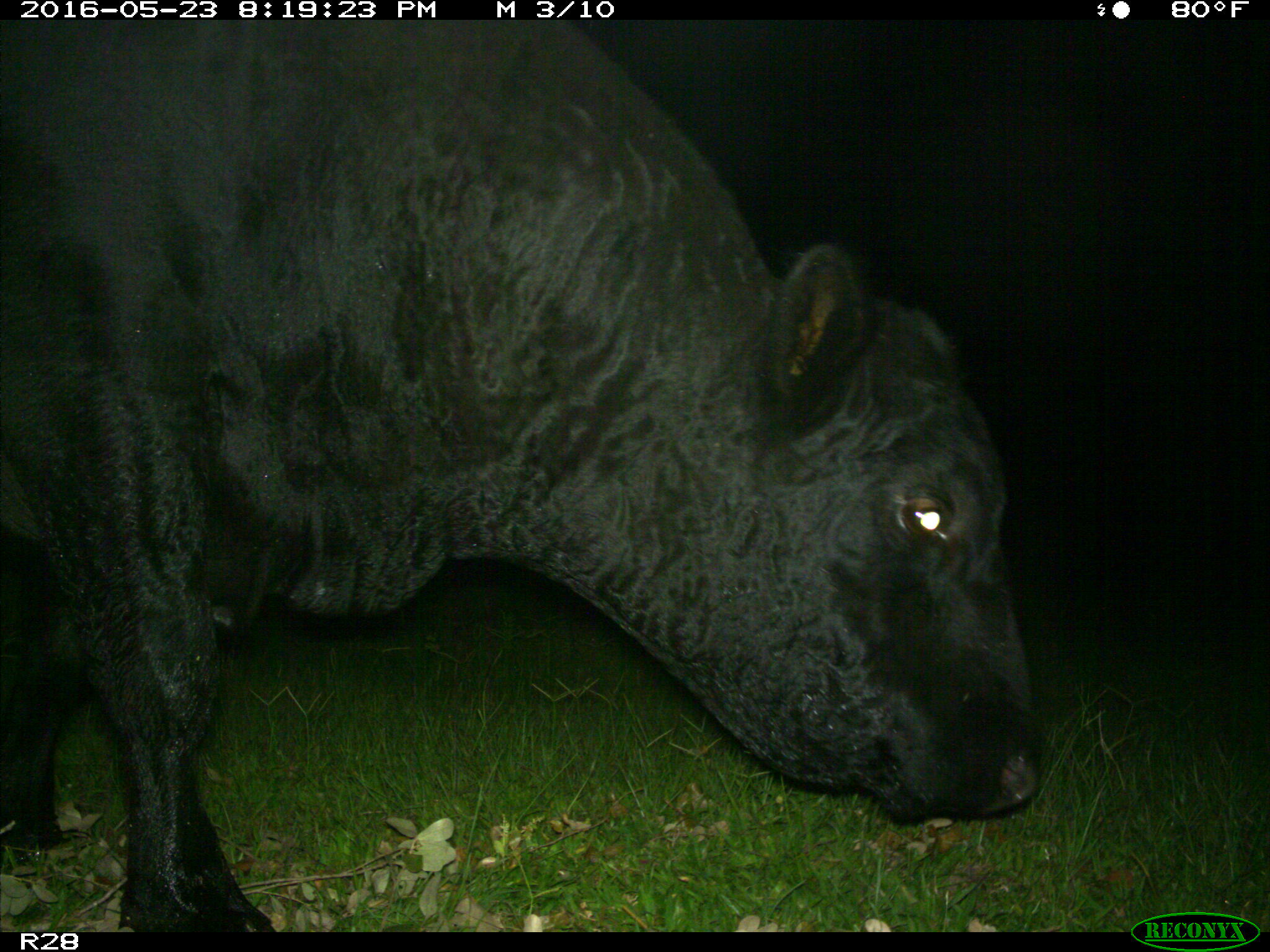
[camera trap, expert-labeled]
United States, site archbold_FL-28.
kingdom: Animalia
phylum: Chordata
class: Mammalia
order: Artiodactyla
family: Bovidae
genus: Bos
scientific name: Bos taurus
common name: domestic cow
Bos taurus (domestic cow).